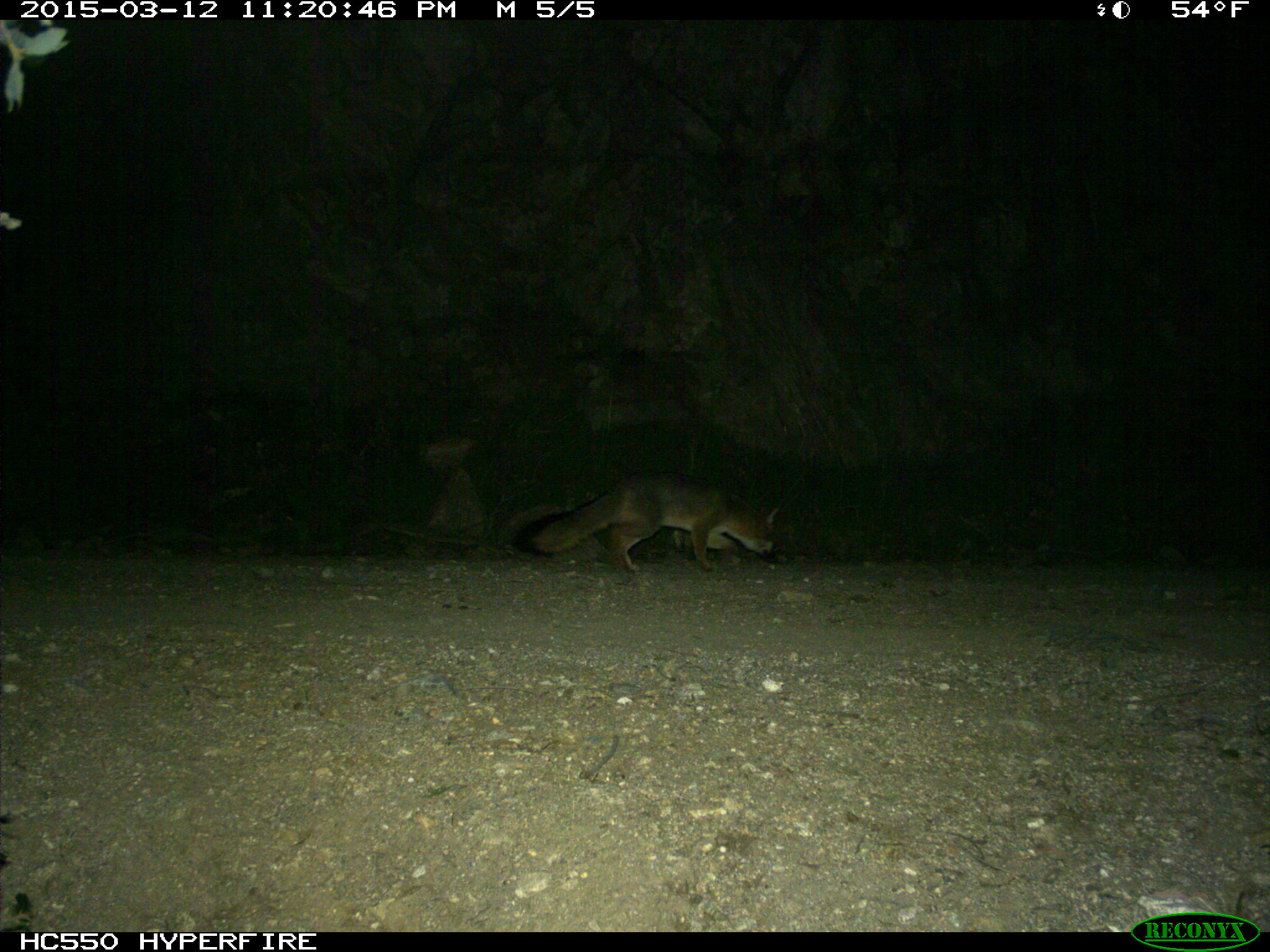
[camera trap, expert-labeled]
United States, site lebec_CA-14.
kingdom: Animalia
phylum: Chordata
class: Mammalia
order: Carnivora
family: Canidae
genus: Urocyon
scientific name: Urocyon cinereoargenteus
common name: gray fox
Urocyon cinereoargenteus (gray fox).